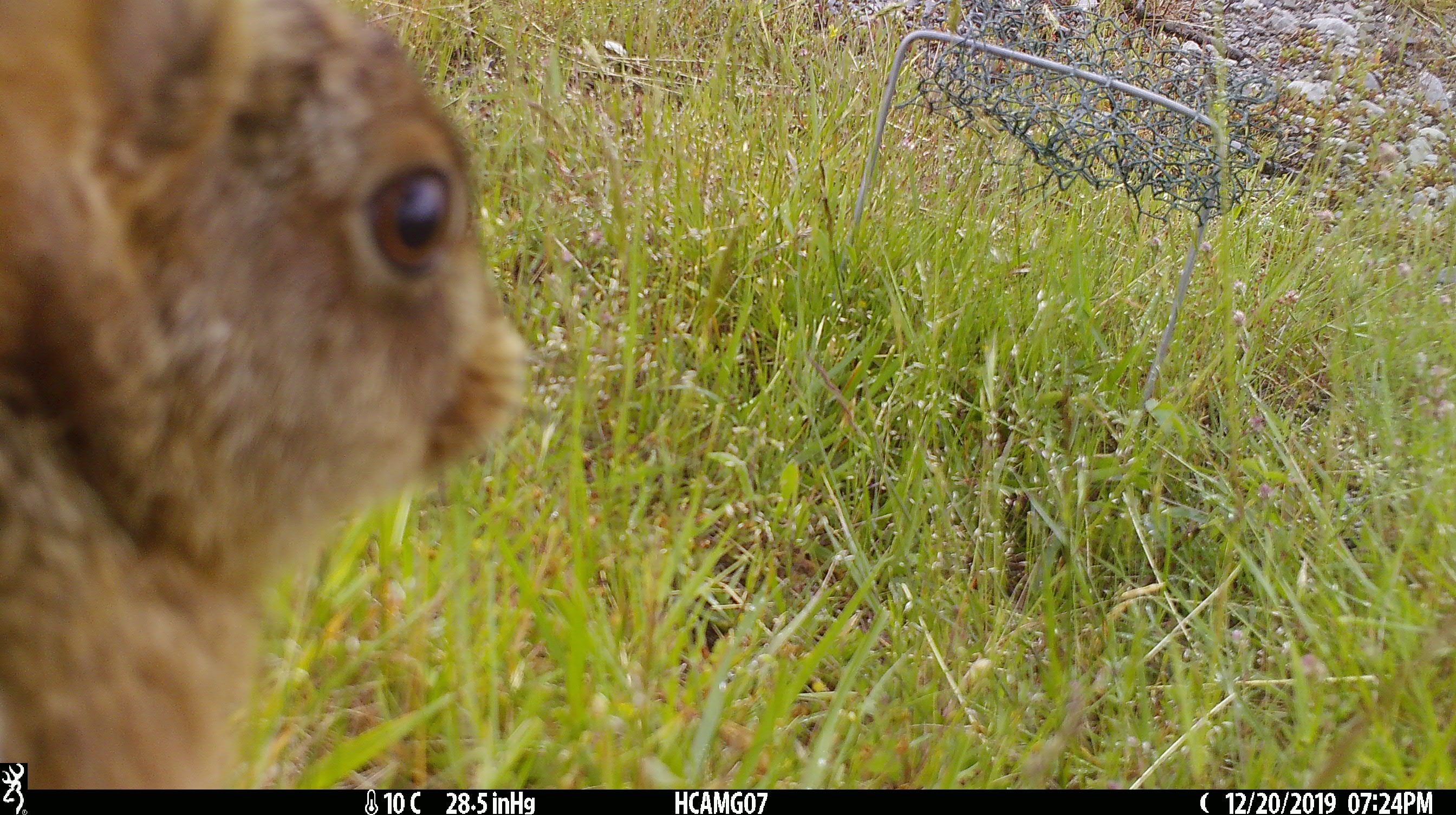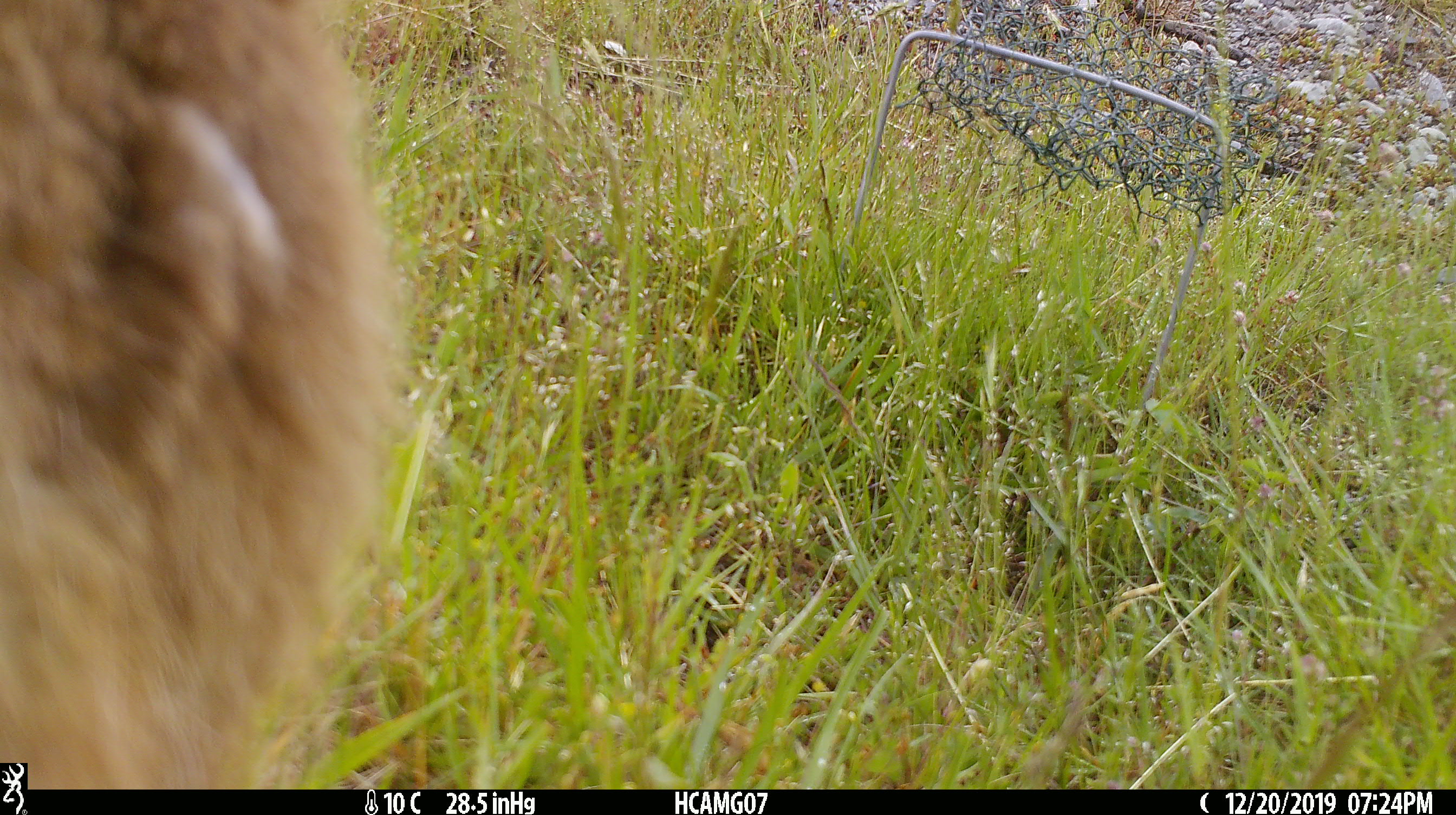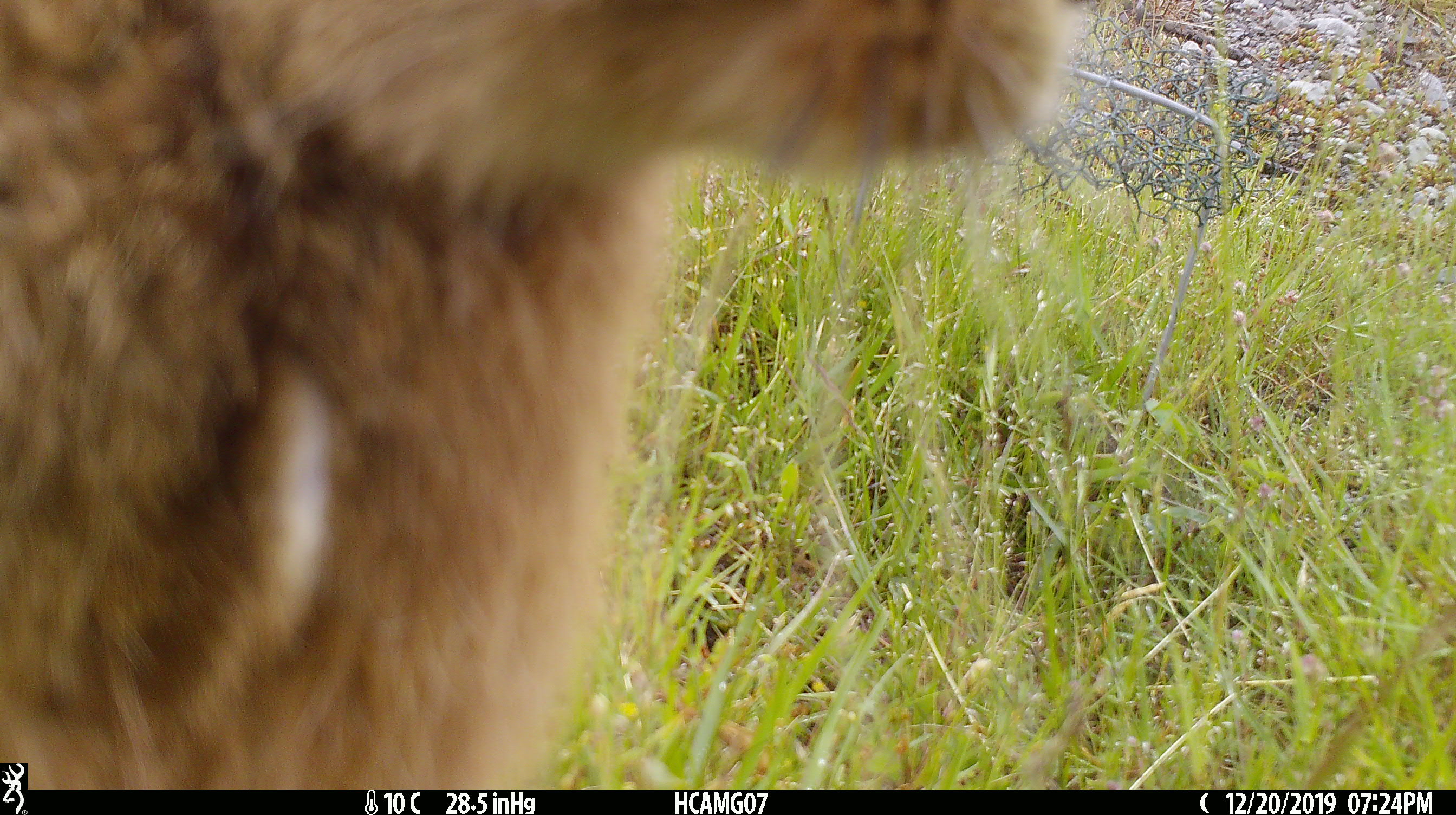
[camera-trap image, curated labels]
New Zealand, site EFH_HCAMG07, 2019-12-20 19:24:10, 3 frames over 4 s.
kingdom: Animalia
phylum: Chordata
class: Mammalia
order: Lagomorpha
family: Leporidae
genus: Lepus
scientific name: Lepus europaeus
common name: brown hare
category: hare